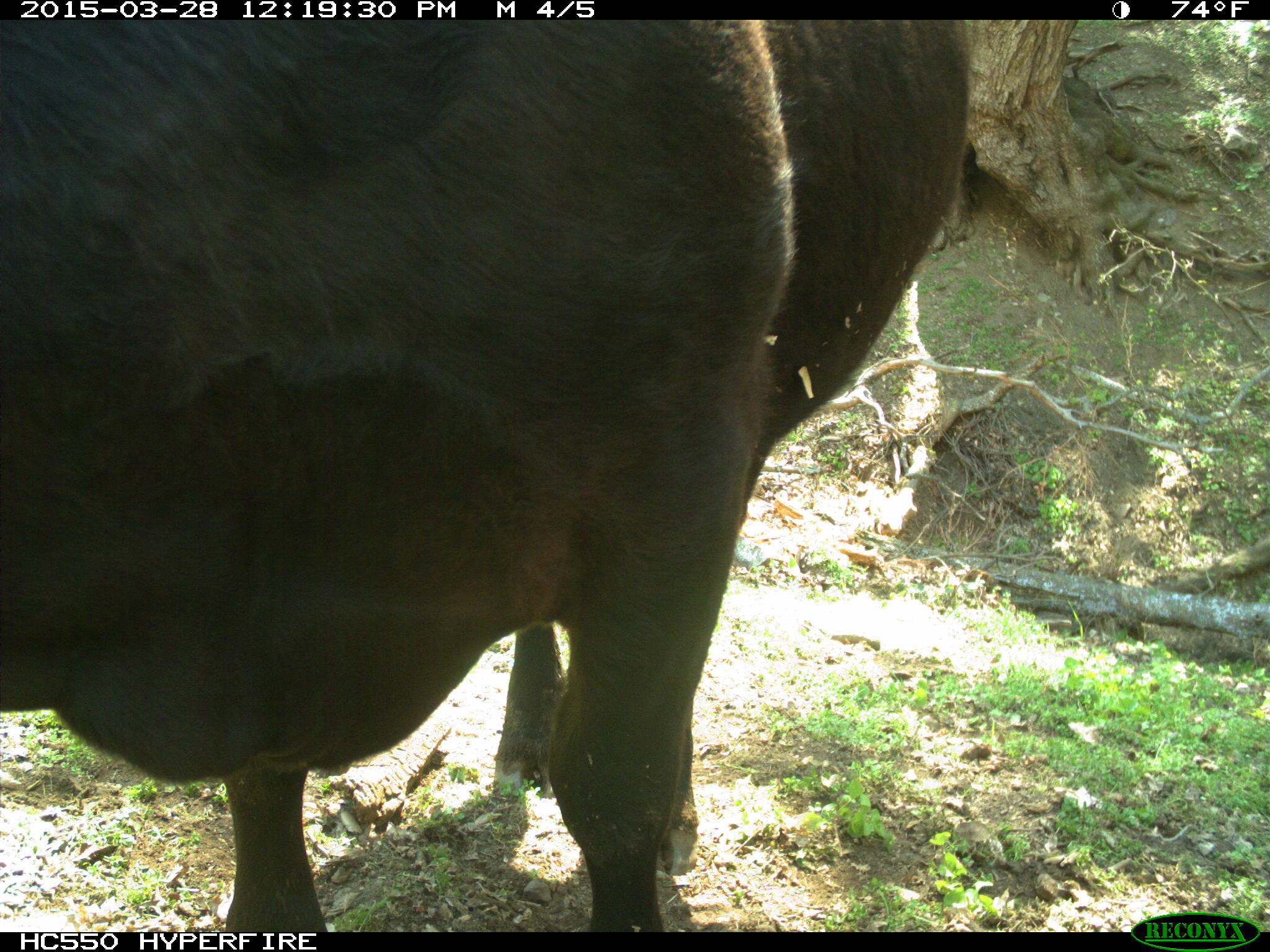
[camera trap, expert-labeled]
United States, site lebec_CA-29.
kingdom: Animalia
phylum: Chordata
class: Mammalia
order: Artiodactyla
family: Bovidae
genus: Bos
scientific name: Bos taurus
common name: domestic cow